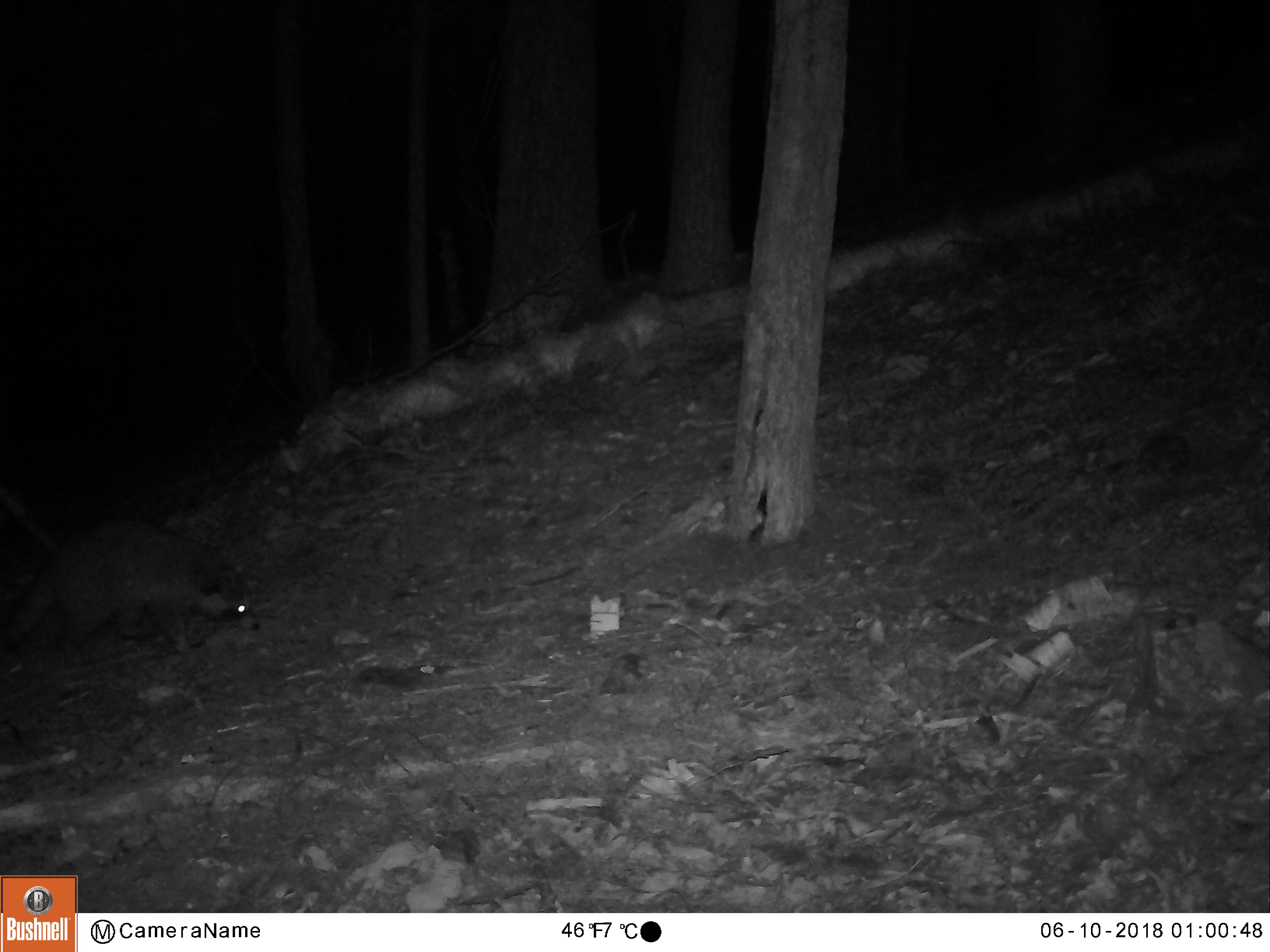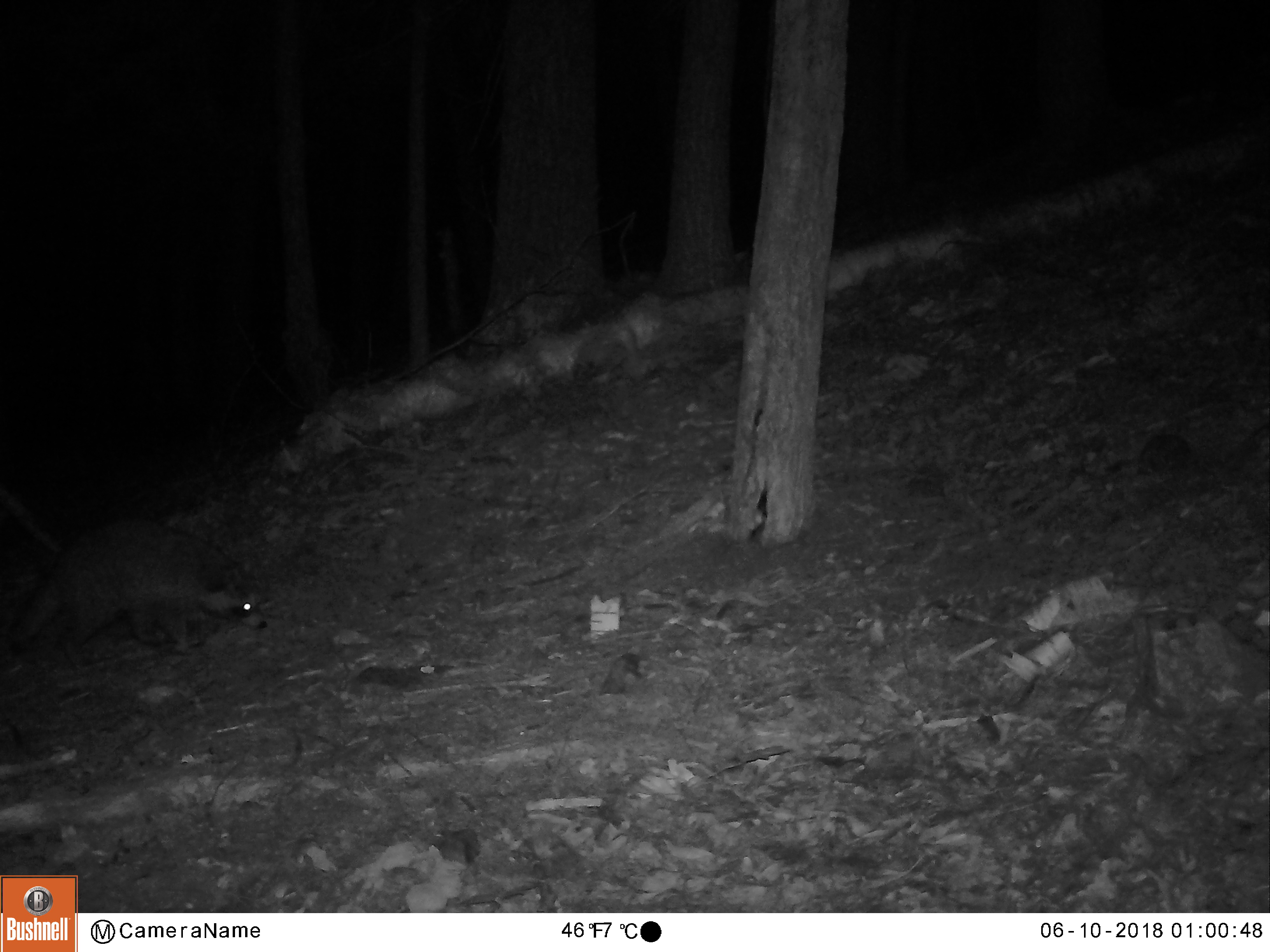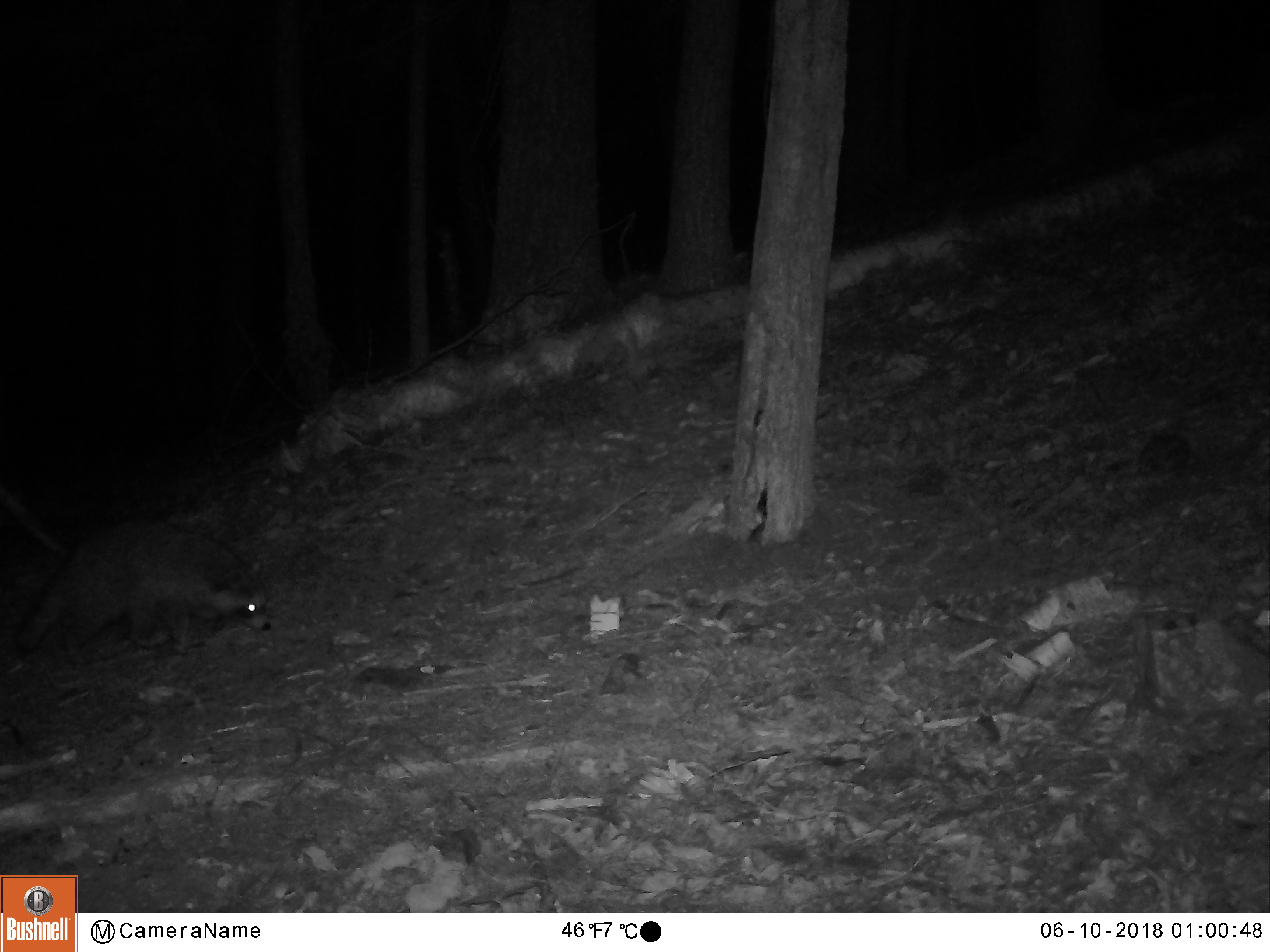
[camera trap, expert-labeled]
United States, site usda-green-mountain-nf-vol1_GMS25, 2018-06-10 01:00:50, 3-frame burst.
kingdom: Animalia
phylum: Chordata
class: Mammalia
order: Carnivora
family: Procyonidae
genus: Procyon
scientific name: Procyon lotor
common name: raccoon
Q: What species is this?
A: Raccoon (Procyon lotor).